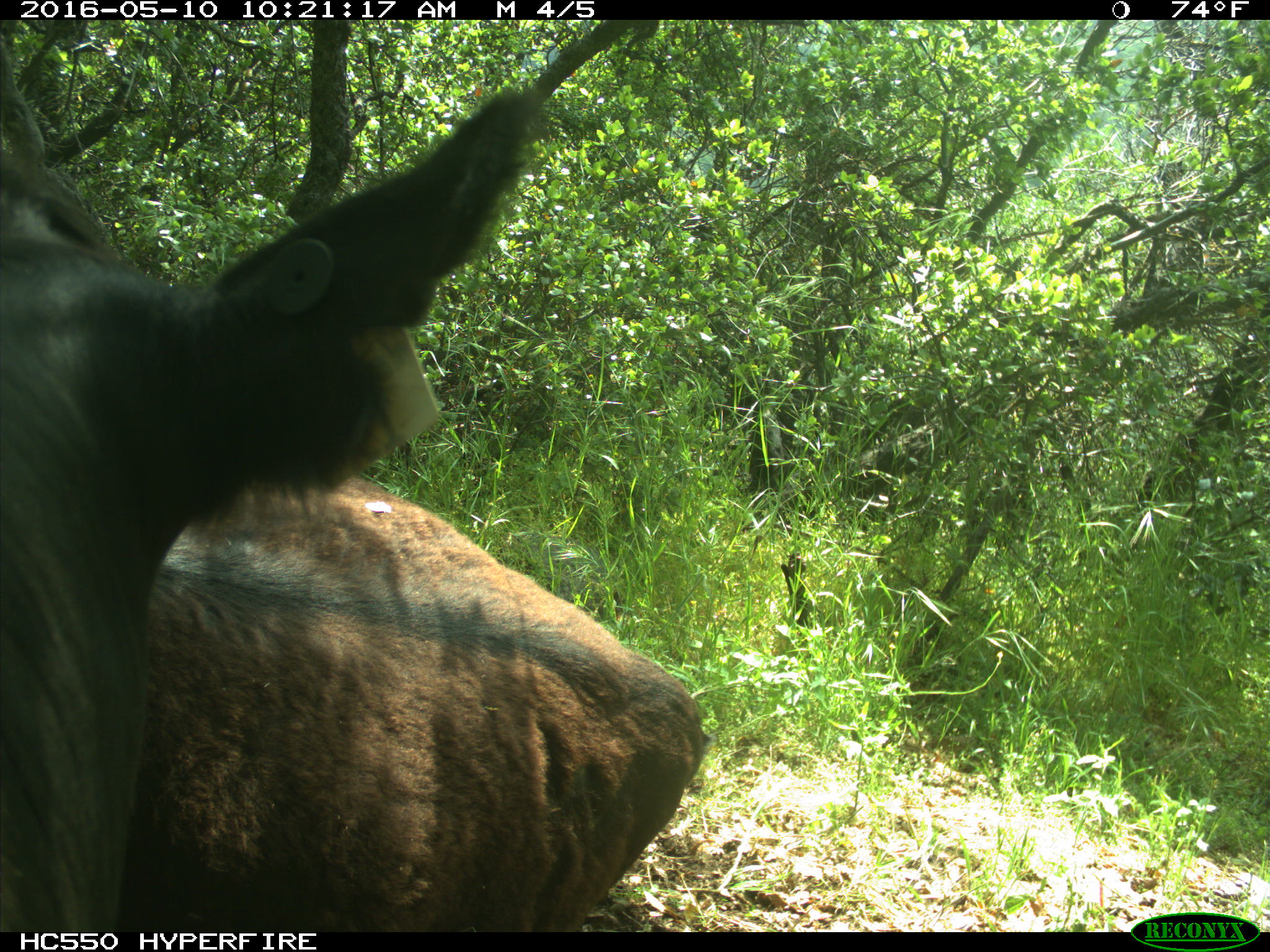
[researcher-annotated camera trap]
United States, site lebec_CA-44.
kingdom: Animalia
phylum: Chordata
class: Mammalia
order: Artiodactyla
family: Bovidae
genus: Bos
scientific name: Bos taurus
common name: domestic cow